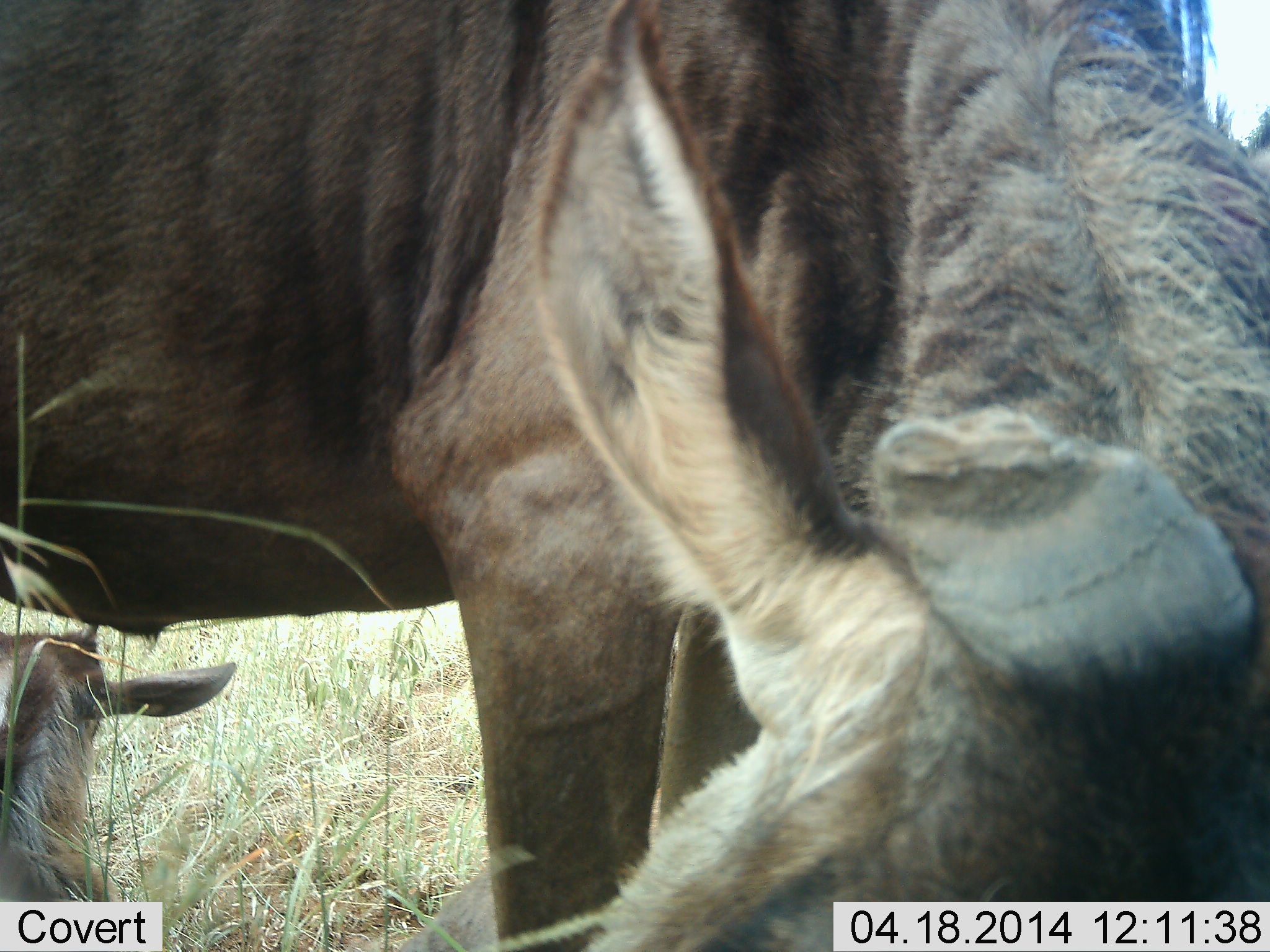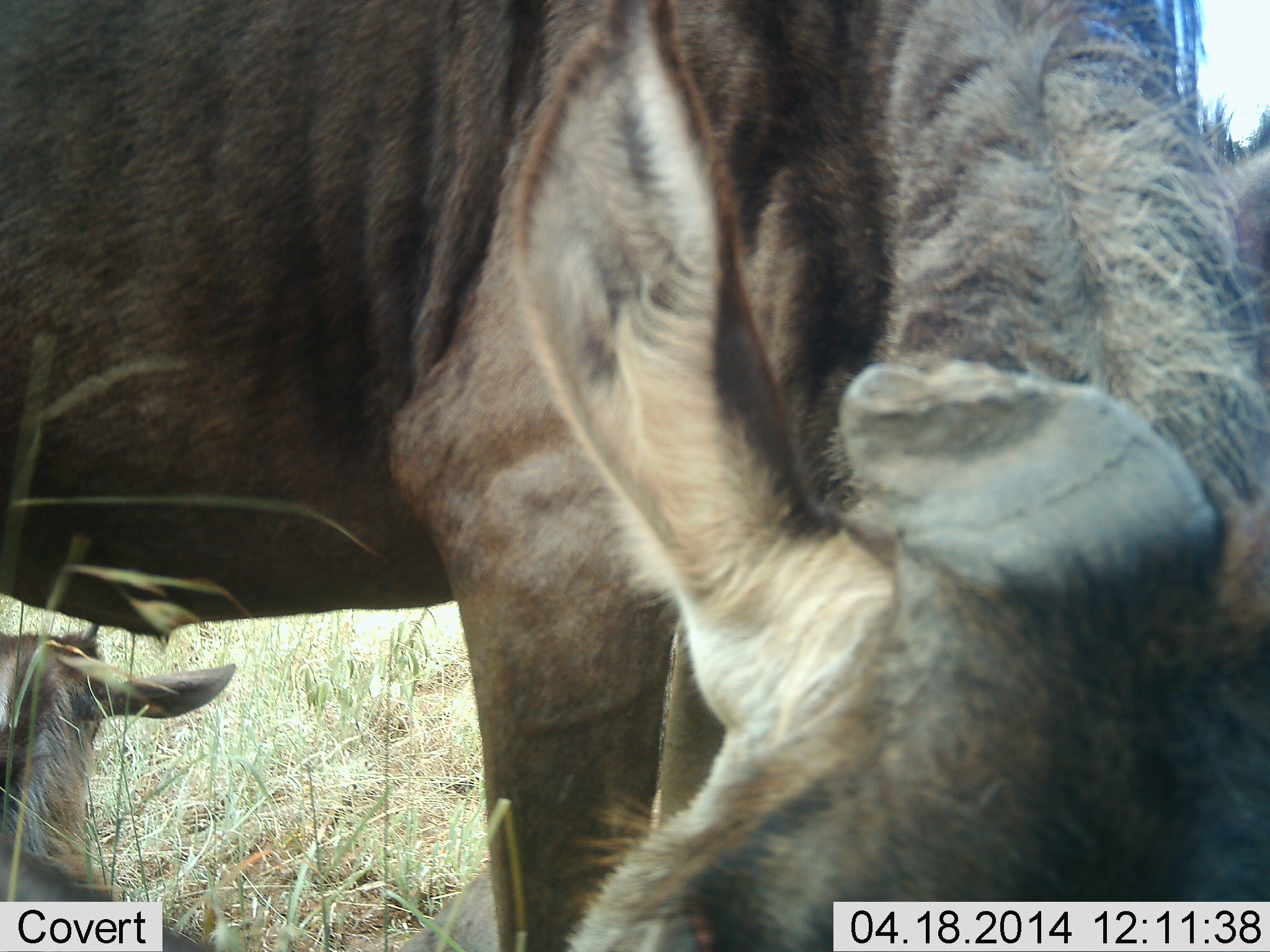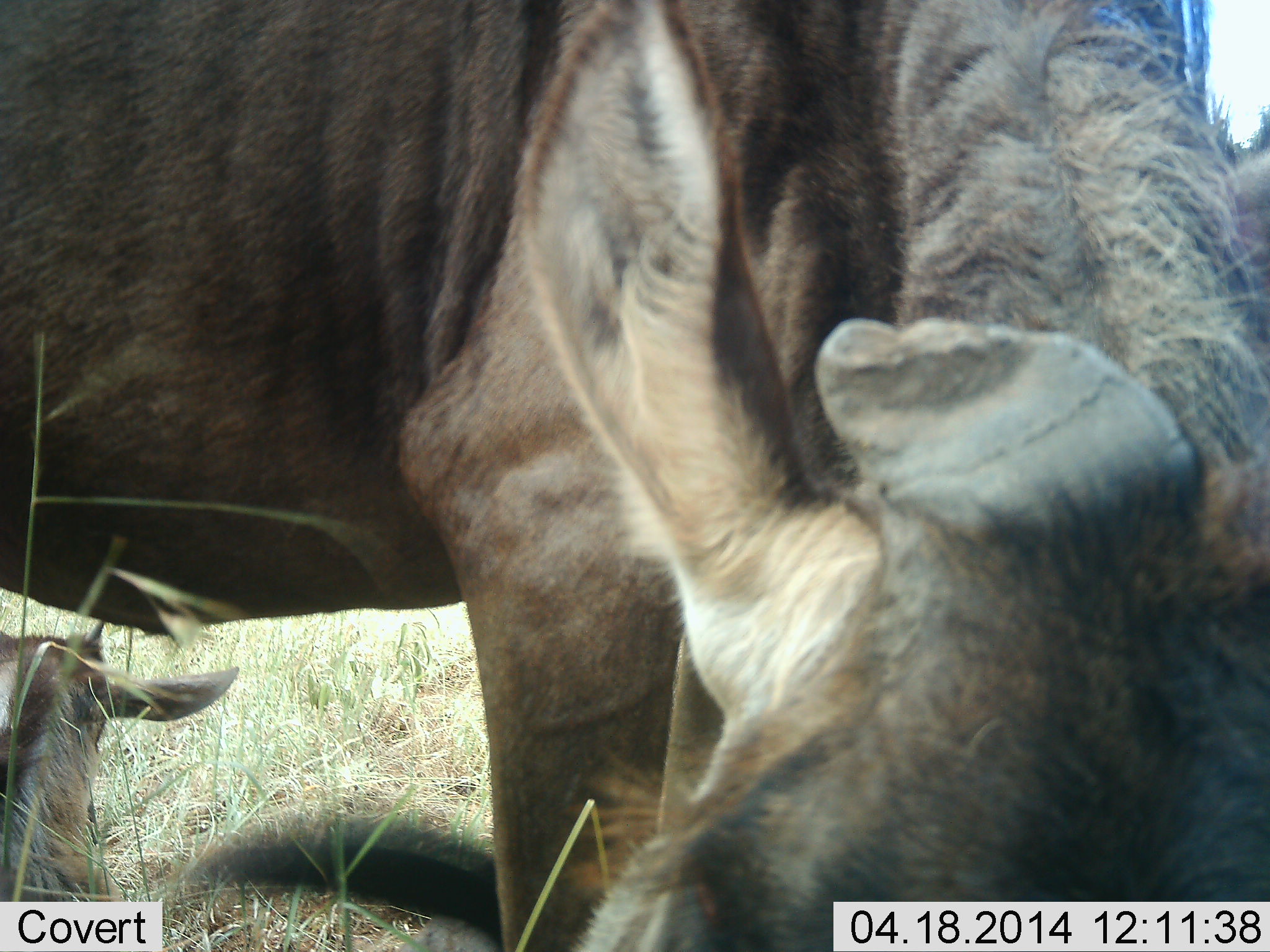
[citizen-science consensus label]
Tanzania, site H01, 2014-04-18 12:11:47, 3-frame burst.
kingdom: Animalia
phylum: Chordata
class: Mammalia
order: Artiodactyla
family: Bovidae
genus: Connochaetes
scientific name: Connochaetes taurinus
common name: blue wildebeest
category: wildebeest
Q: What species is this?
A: Wildebeest (blue wildebeest) (Connochaetes taurinus).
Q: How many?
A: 2.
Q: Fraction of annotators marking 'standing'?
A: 70%.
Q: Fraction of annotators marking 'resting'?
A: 80%.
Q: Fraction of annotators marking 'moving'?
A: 0%.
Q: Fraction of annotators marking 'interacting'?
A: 0%.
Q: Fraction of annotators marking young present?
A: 30%.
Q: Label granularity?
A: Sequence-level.